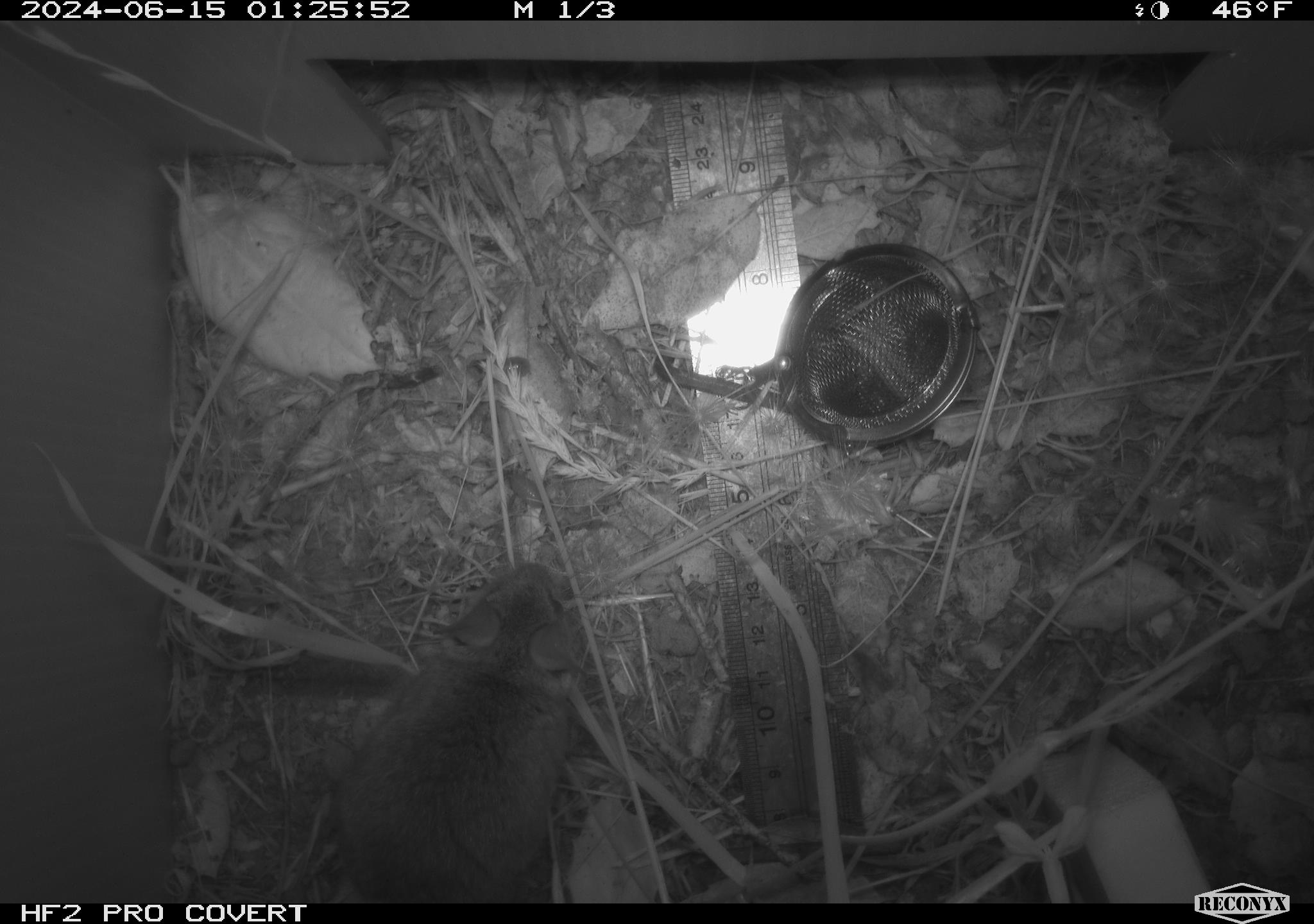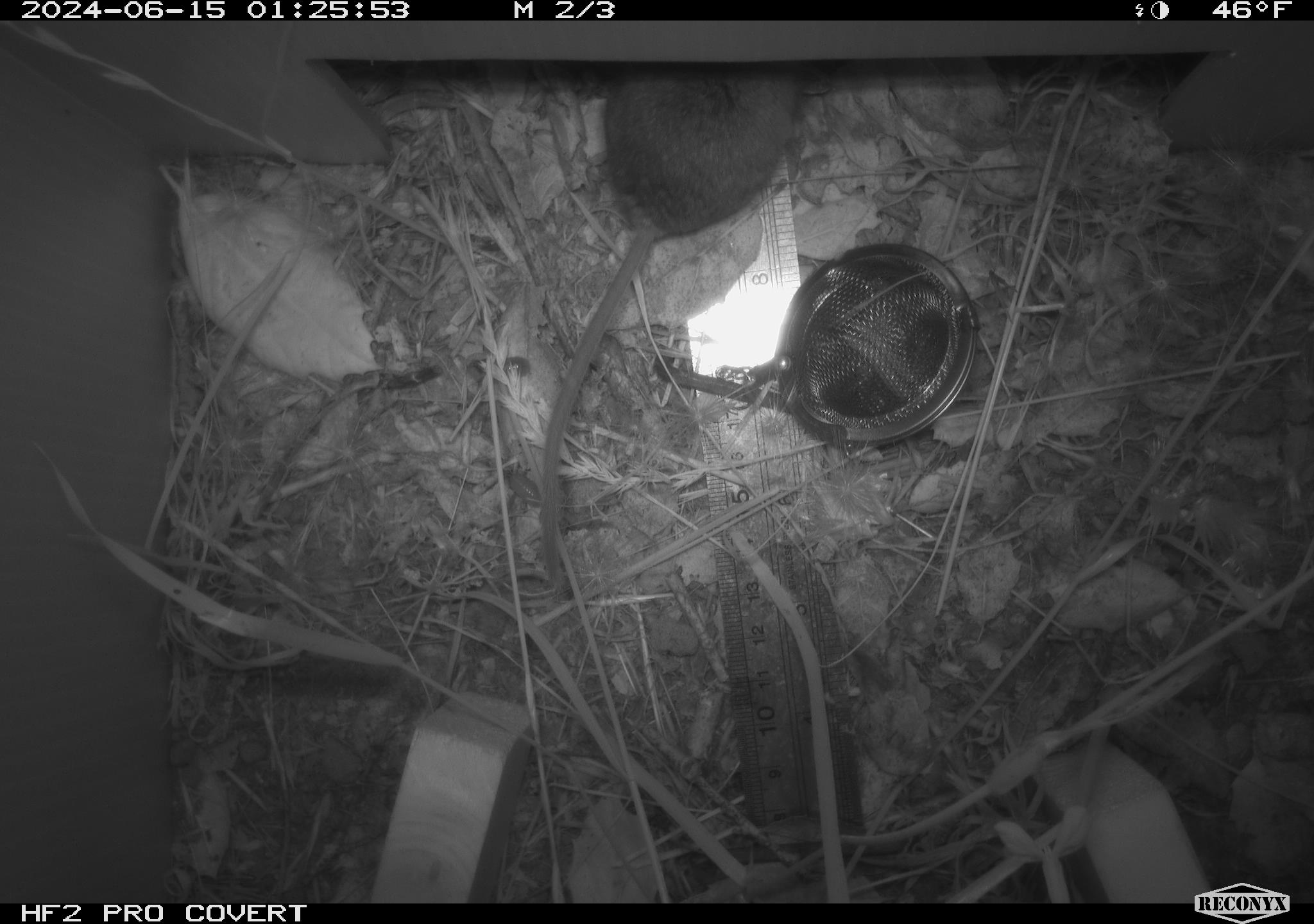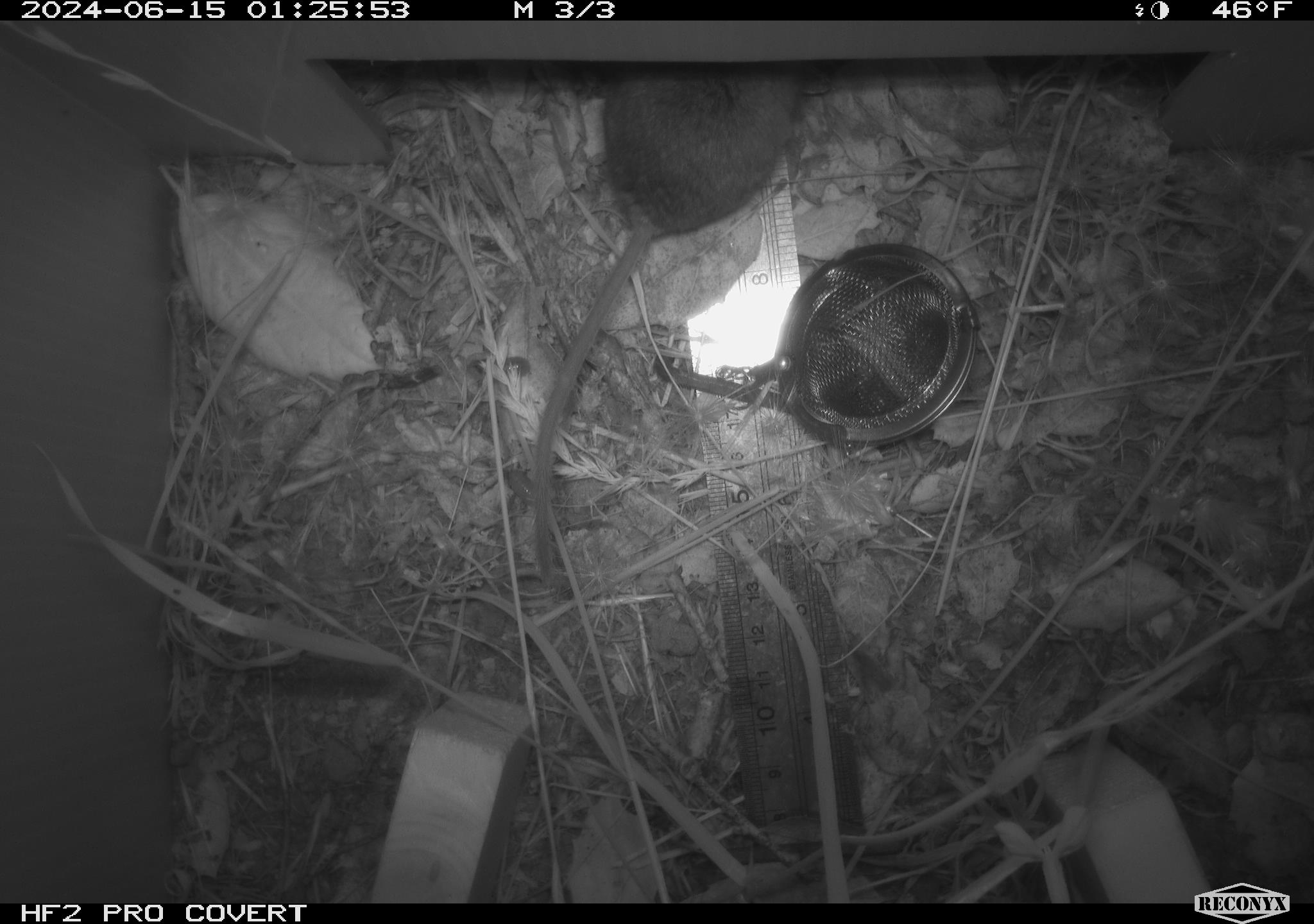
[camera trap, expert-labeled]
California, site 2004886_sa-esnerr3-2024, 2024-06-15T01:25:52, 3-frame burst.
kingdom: Animalia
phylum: Chordata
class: Mammalia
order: Rodentia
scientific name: Rodentia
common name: rodent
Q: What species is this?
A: Rodent (Rodentia).